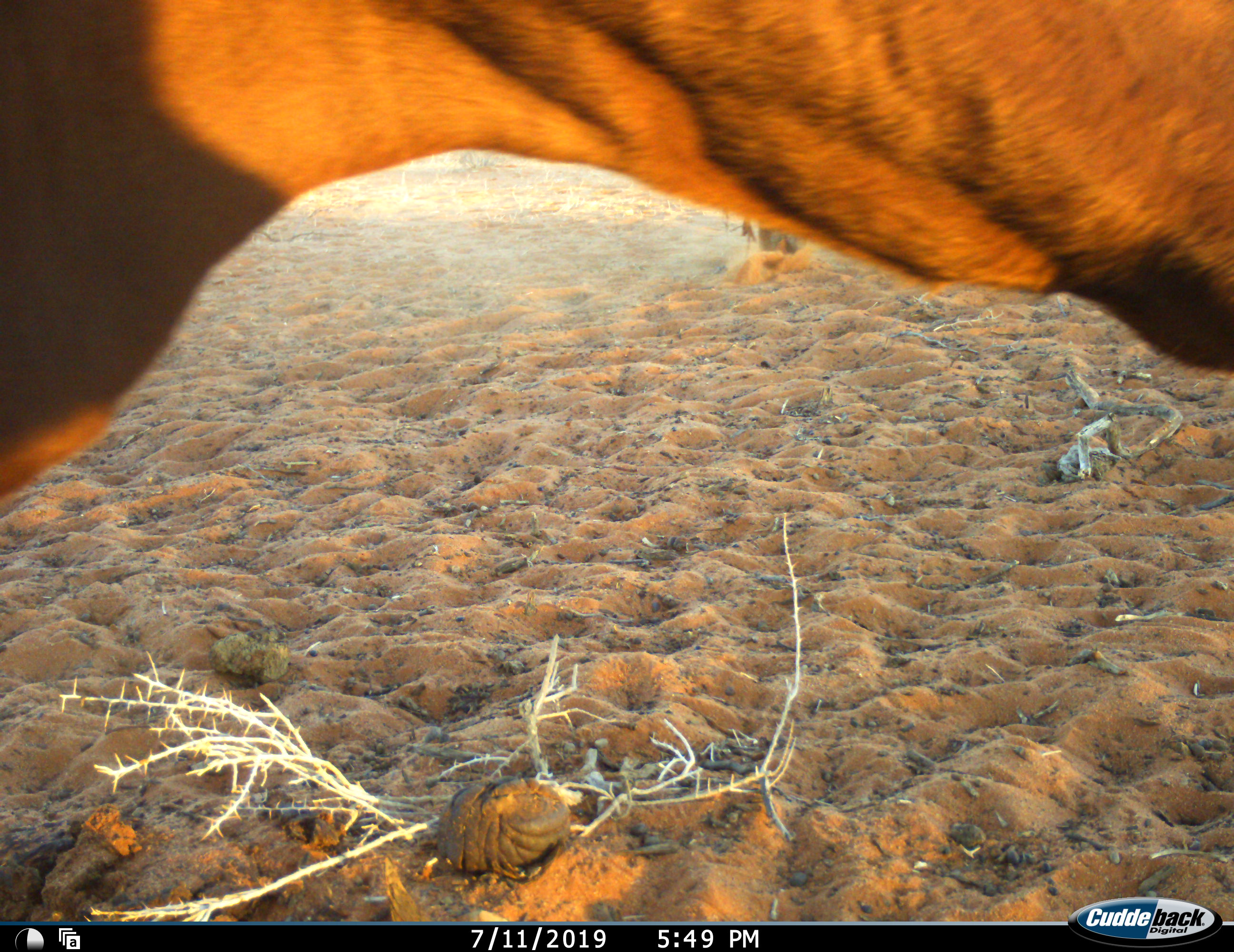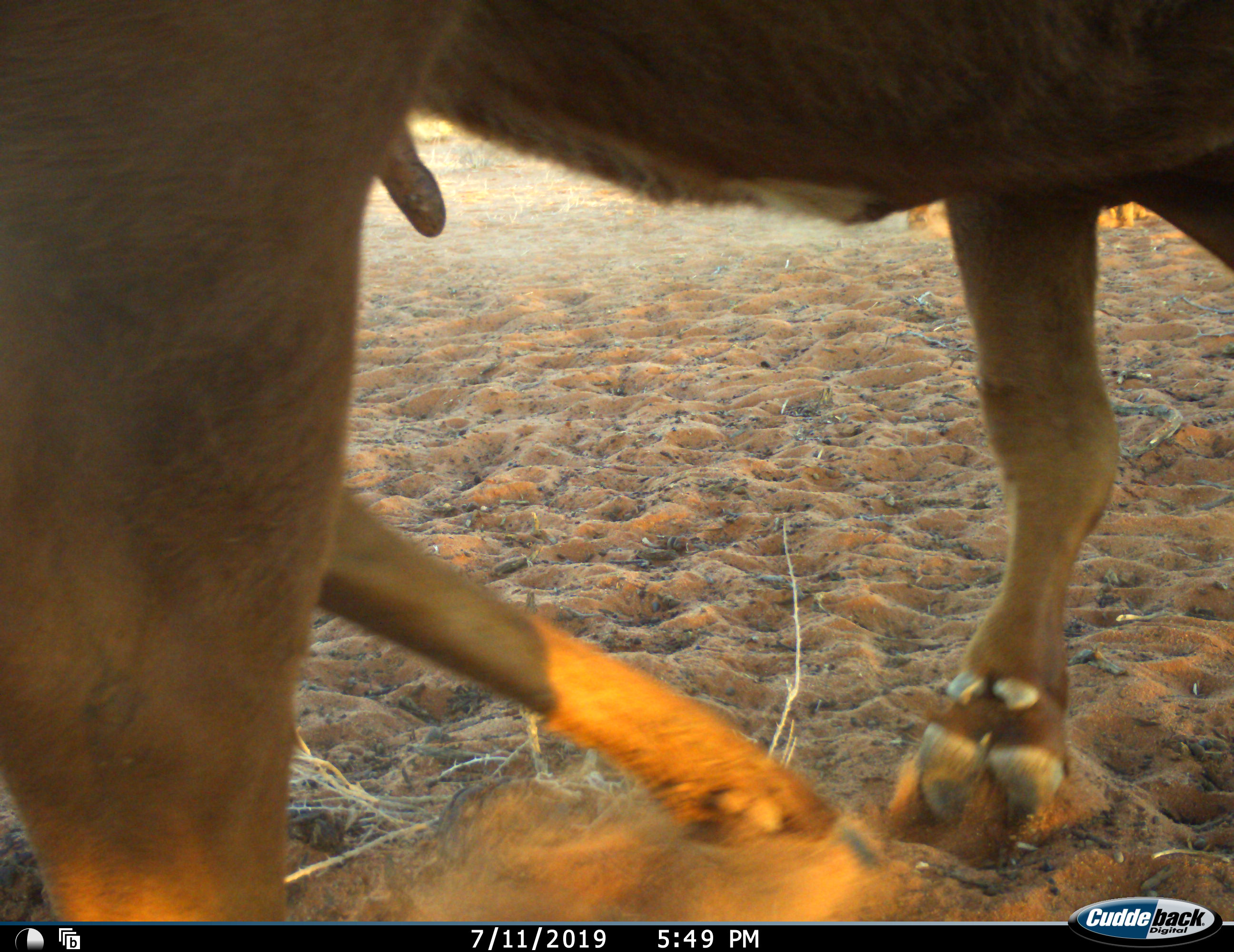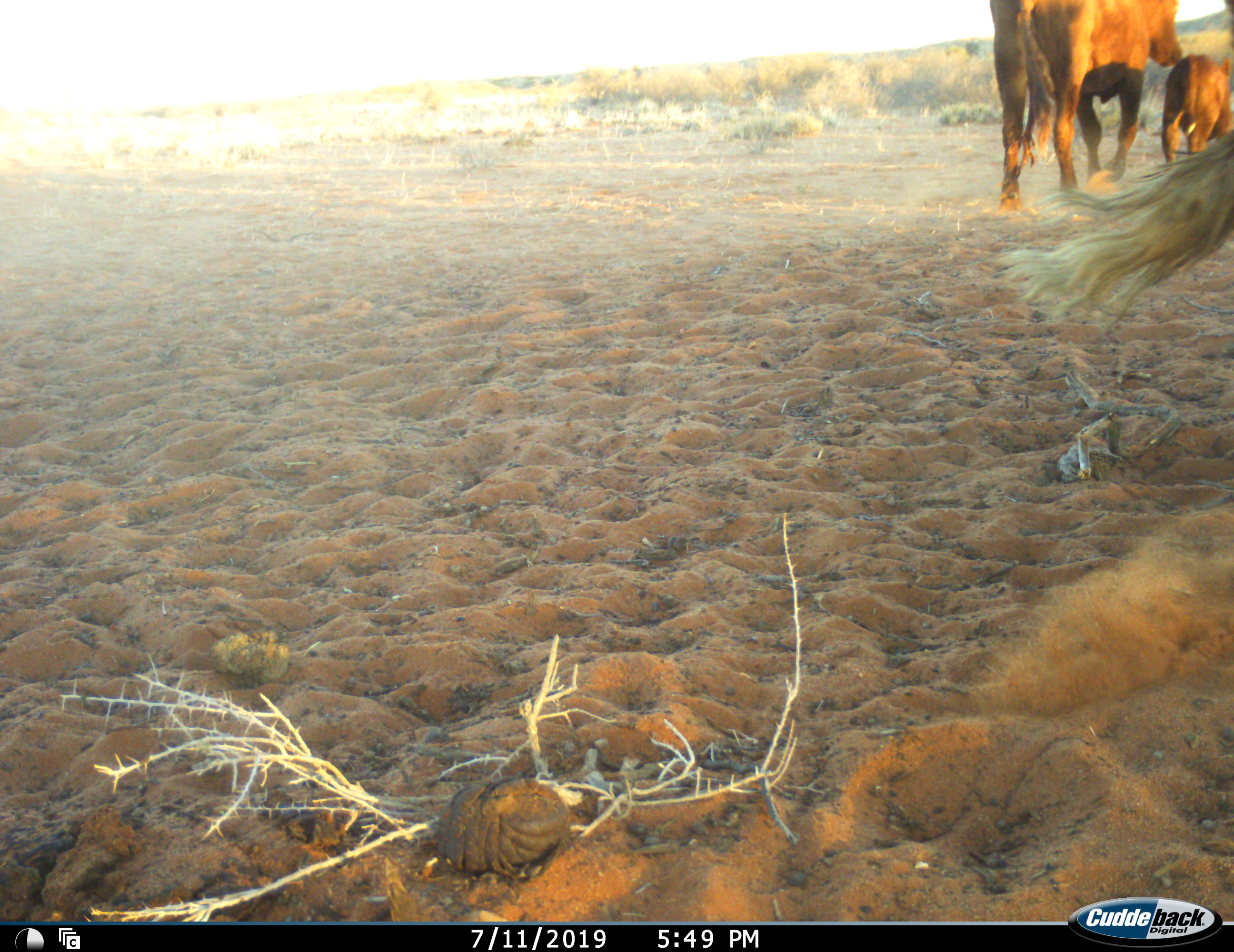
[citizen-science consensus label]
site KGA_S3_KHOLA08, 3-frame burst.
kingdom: Animalia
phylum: Chordata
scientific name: Vertebrata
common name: domestic animal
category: domesticanimal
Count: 3.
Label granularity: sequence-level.